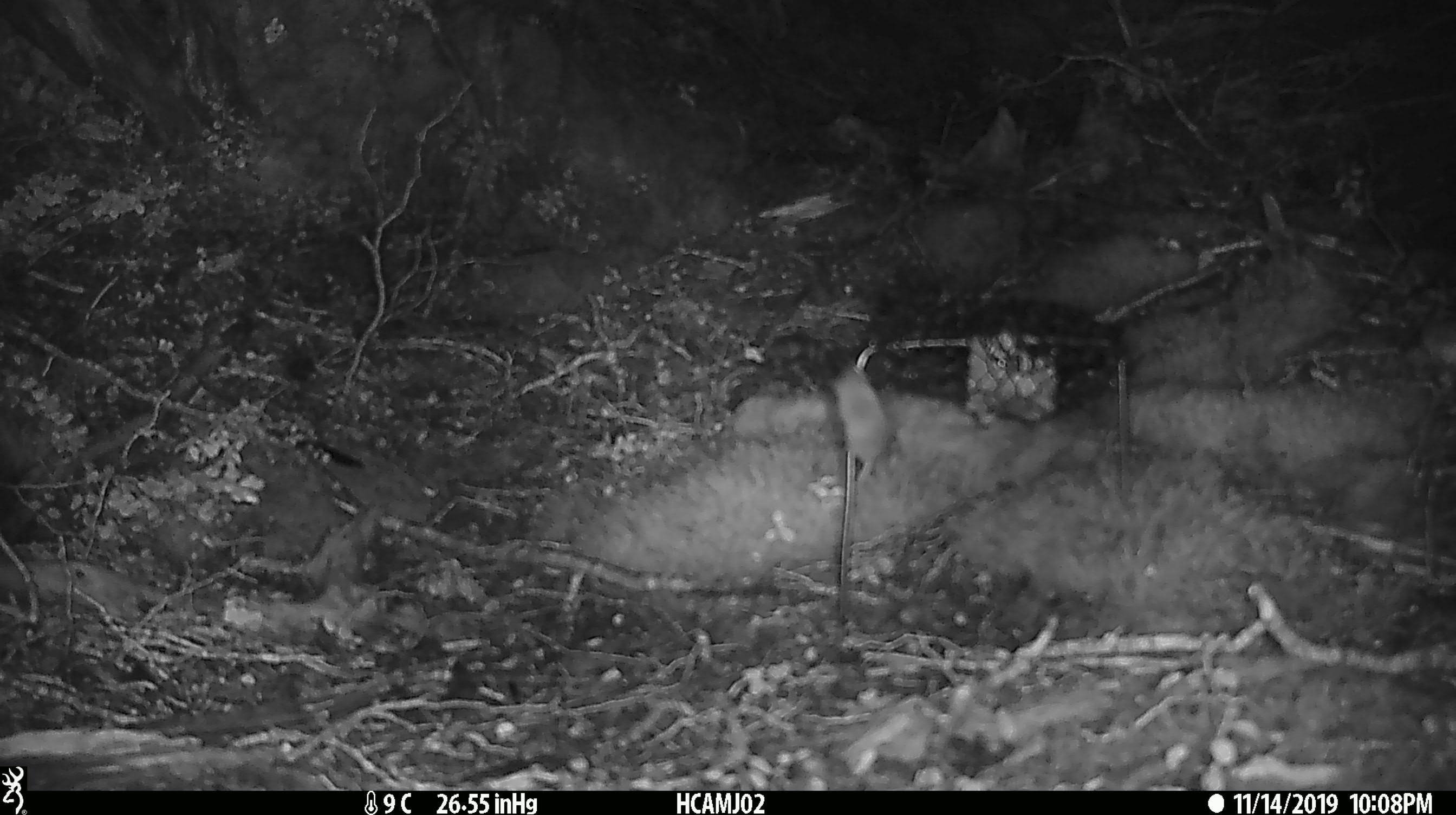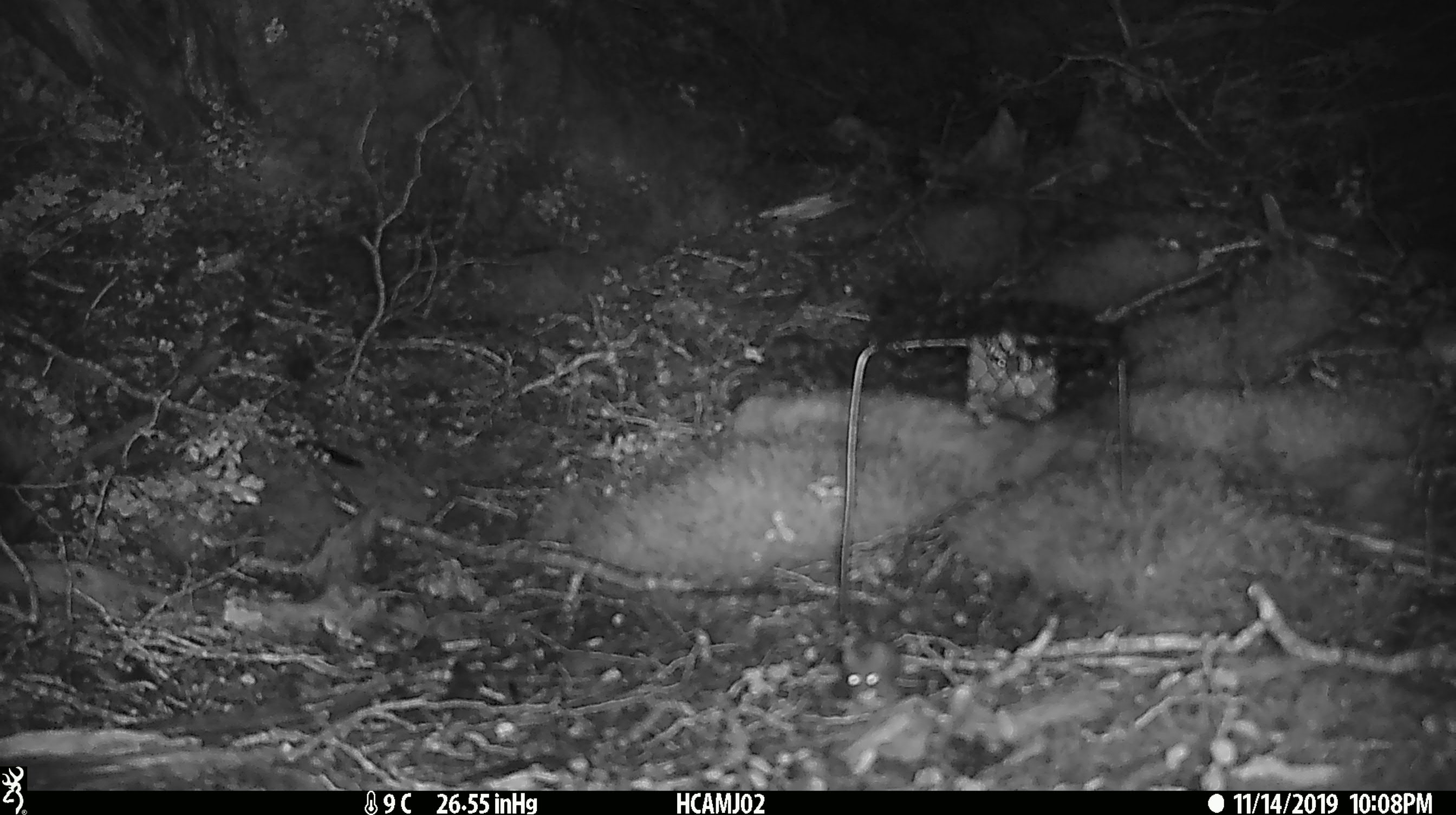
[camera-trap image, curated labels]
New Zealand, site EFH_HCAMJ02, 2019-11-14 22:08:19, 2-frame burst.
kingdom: Animalia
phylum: Chordata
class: Mammalia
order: Rodentia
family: Muridae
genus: Mus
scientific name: Mus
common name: mouse